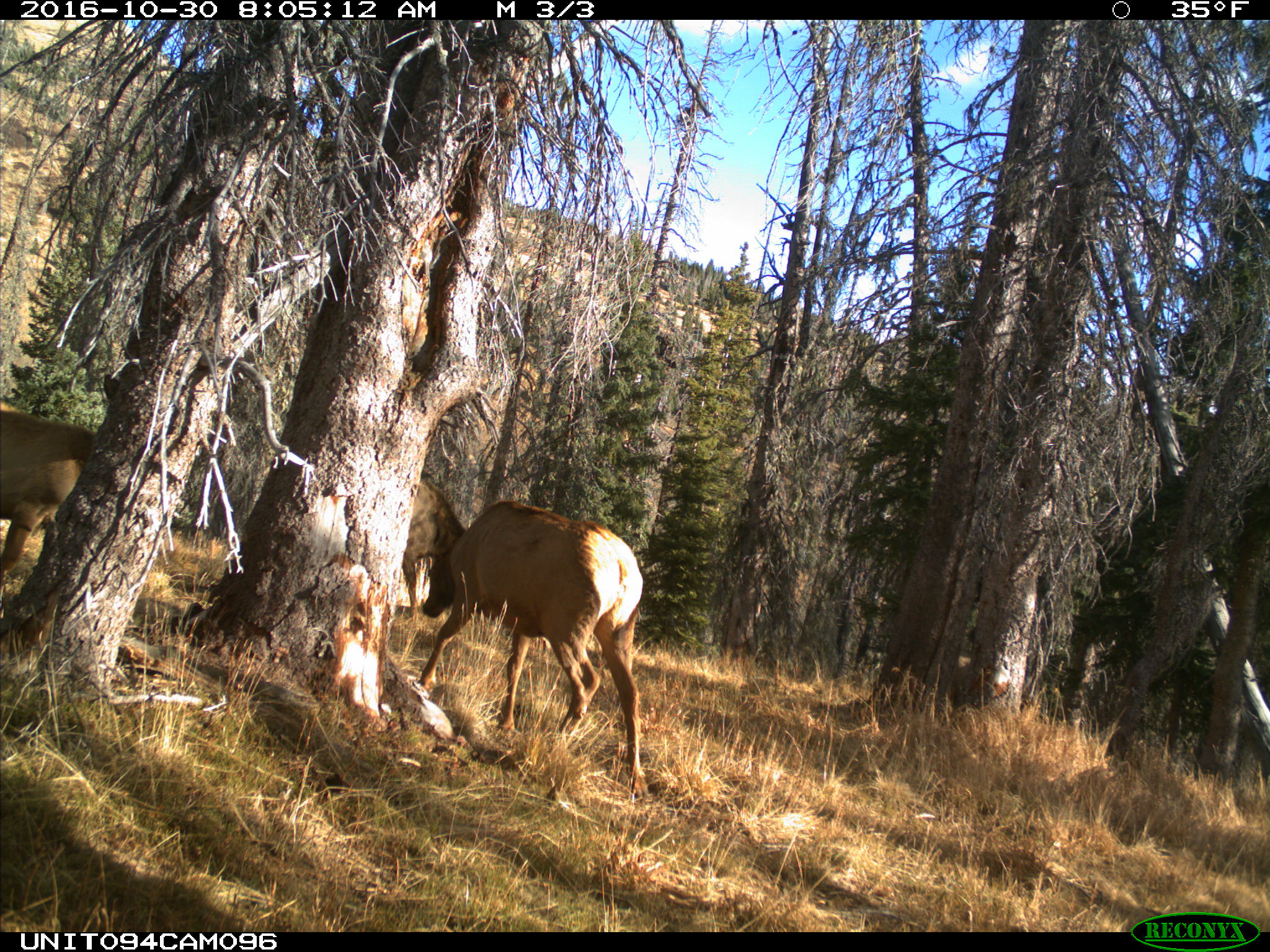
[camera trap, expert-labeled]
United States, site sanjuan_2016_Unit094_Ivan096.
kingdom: Animalia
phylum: Chordata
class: Mammalia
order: Artiodactyla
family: Cervidae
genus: Cervus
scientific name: Cervus elaphus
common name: red deer